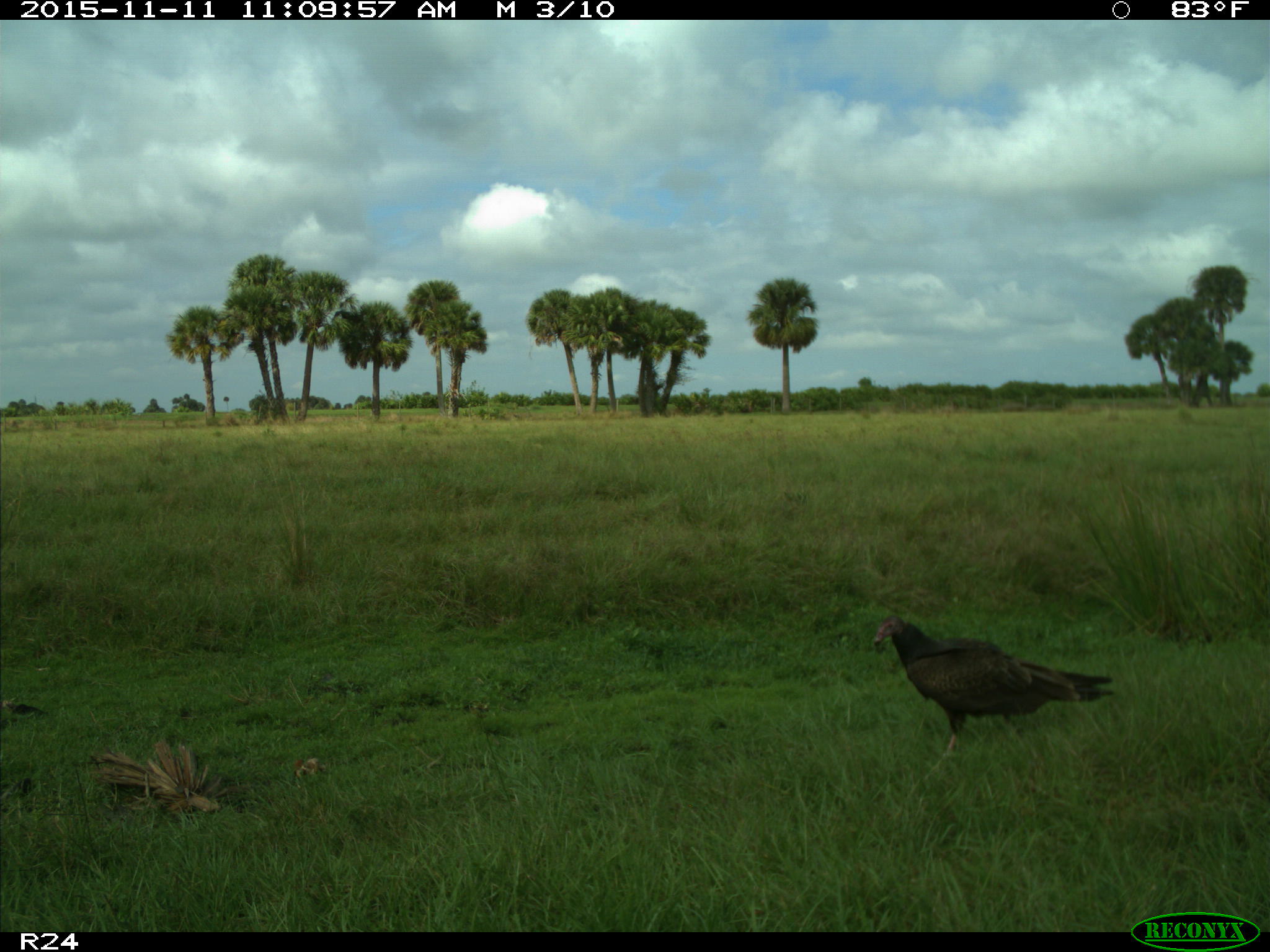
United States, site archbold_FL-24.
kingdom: Animalia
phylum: Chordata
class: Aves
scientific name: Aves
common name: birds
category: unidentified bird